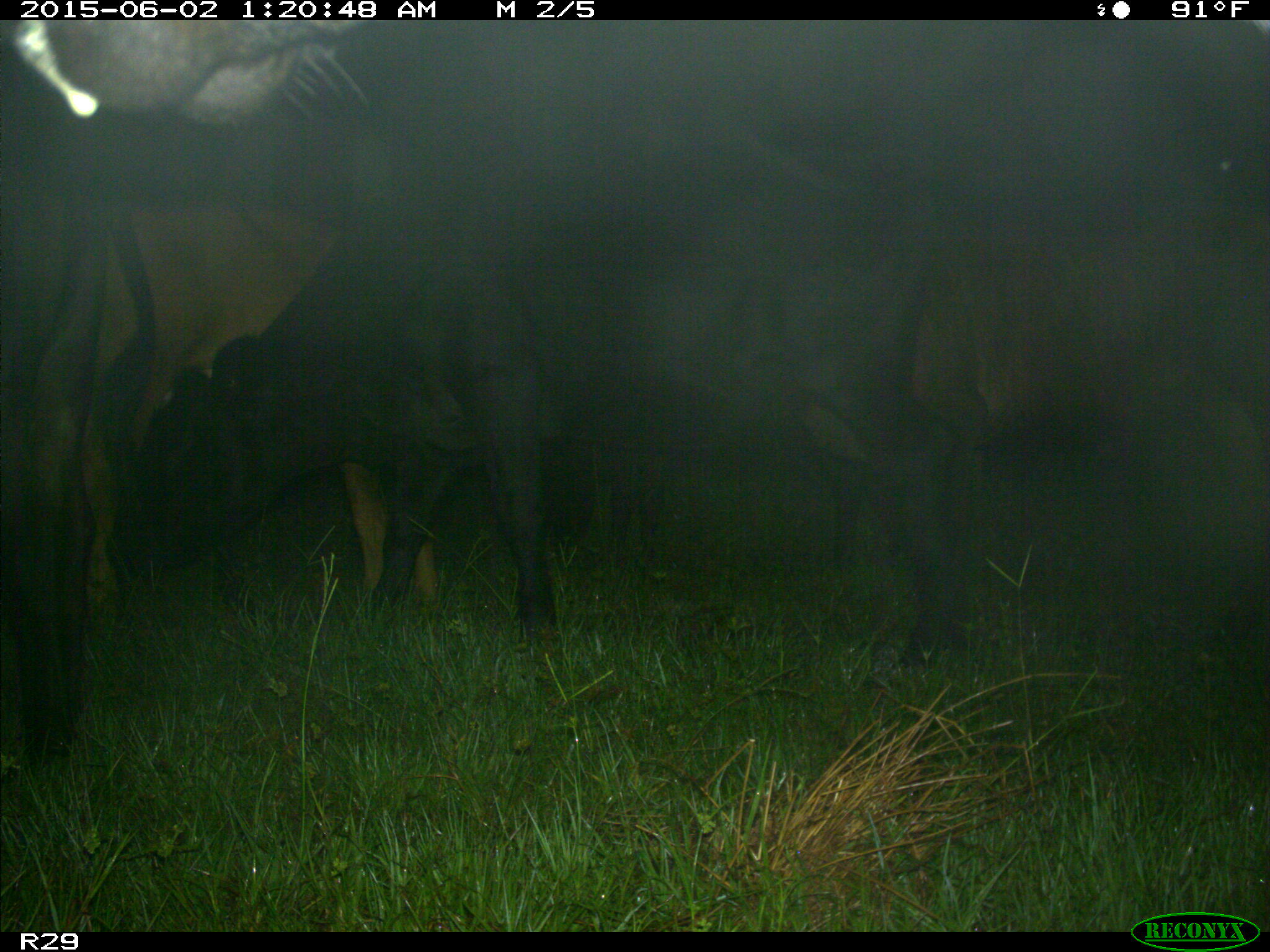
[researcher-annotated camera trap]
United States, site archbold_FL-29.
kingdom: Animalia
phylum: Chordata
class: Mammalia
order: Artiodactyla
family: Bovidae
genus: Bos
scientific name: Bos taurus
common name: domestic cow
Bos taurus (domestic cow).